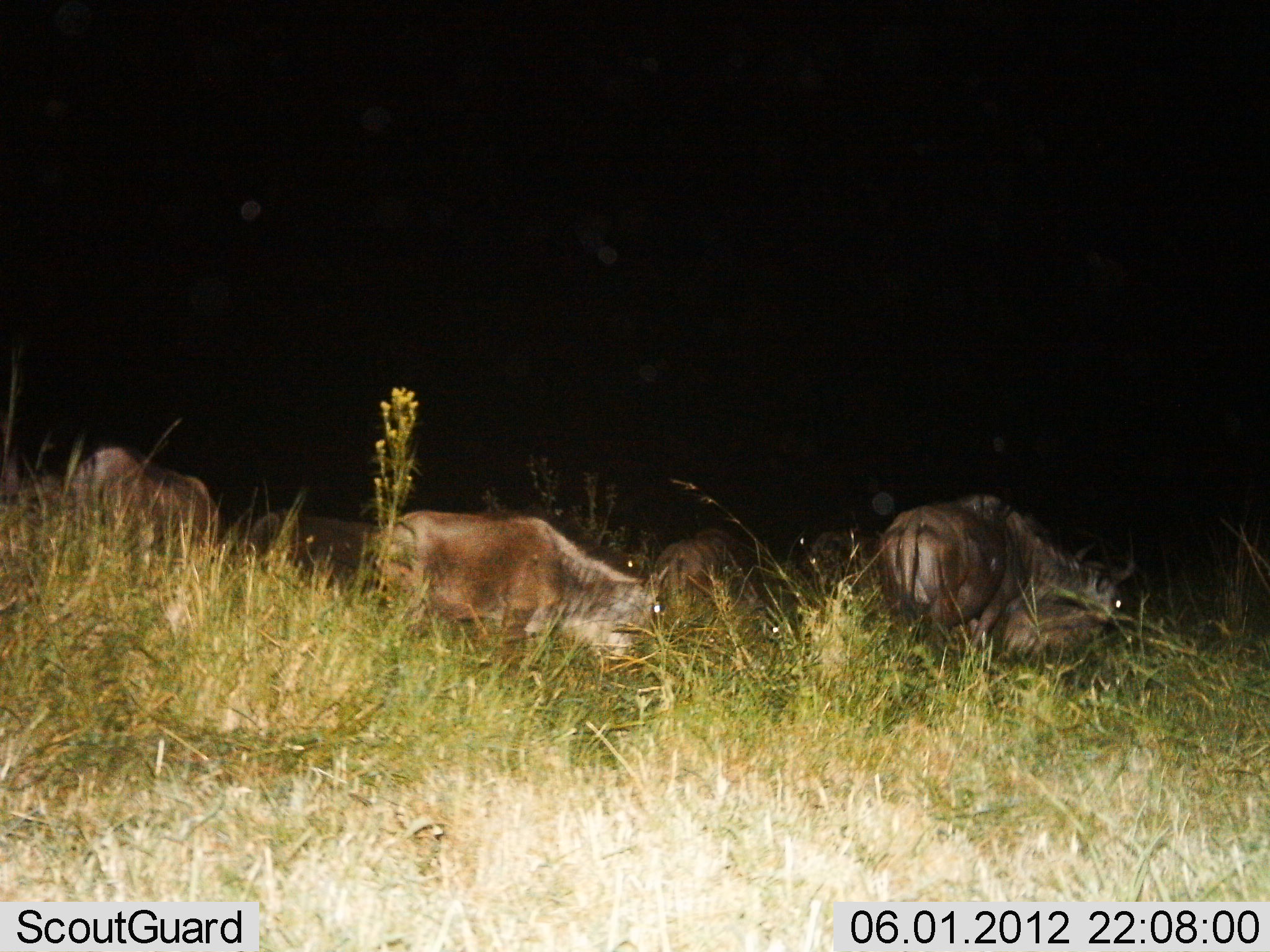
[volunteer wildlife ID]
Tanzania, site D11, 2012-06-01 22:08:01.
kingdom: Animalia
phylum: Chordata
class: Mammalia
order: Artiodactyla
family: Bovidae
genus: Connochaetes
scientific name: Connochaetes taurinus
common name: blue wildebeest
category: wildebeest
Wildebeest (blue wildebeest) (Connochaetes taurinus), count 7. Behavior (volunteer vote fractions): standing 20%, resting 30%, moving 10%, interacting 0%. Young present (vote fraction): 0%. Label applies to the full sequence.